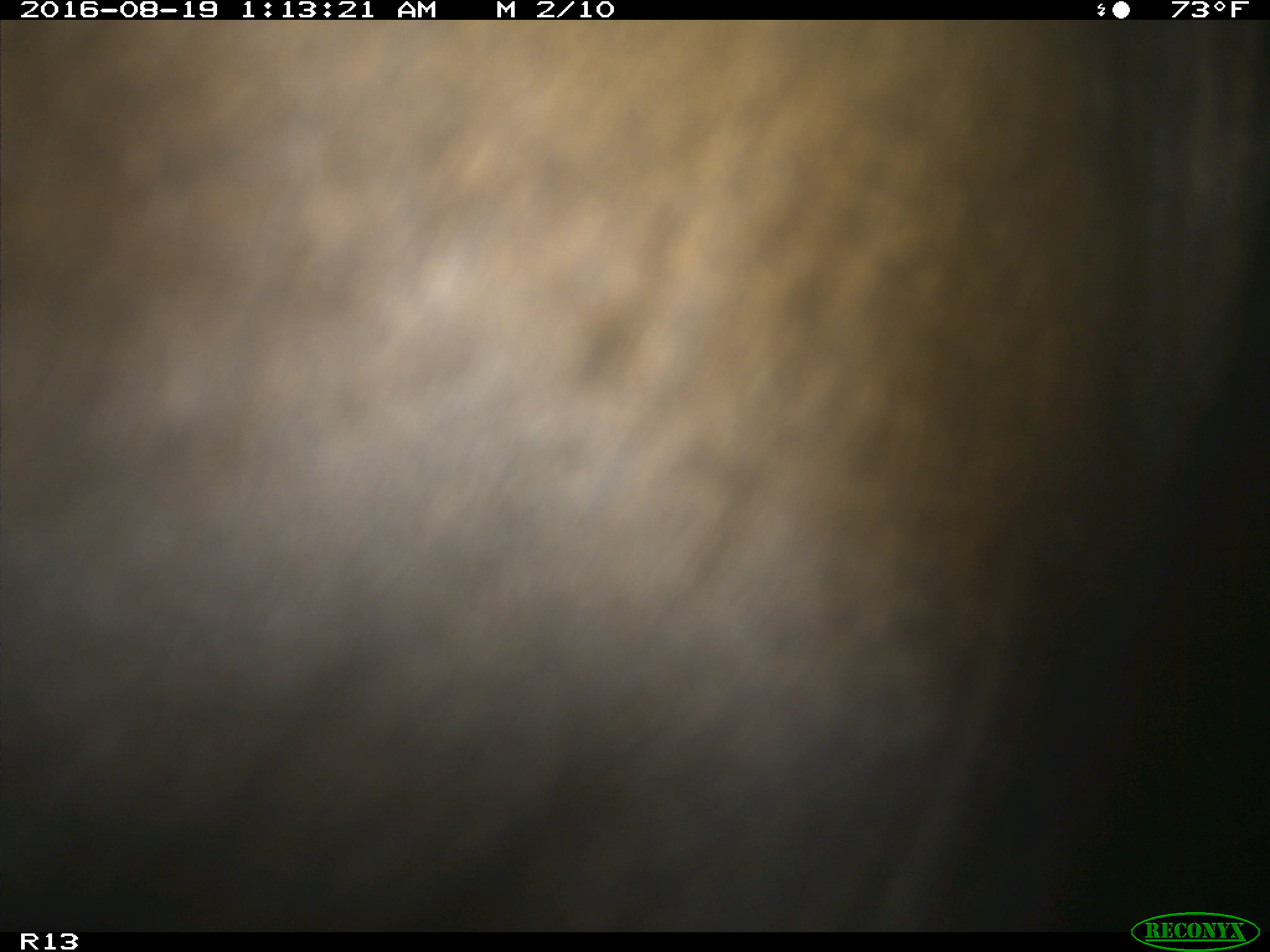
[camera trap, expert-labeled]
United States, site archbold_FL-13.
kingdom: Animalia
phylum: Chordata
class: Mammalia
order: Artiodactyla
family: Bovidae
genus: Bos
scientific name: Bos taurus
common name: domestic cow